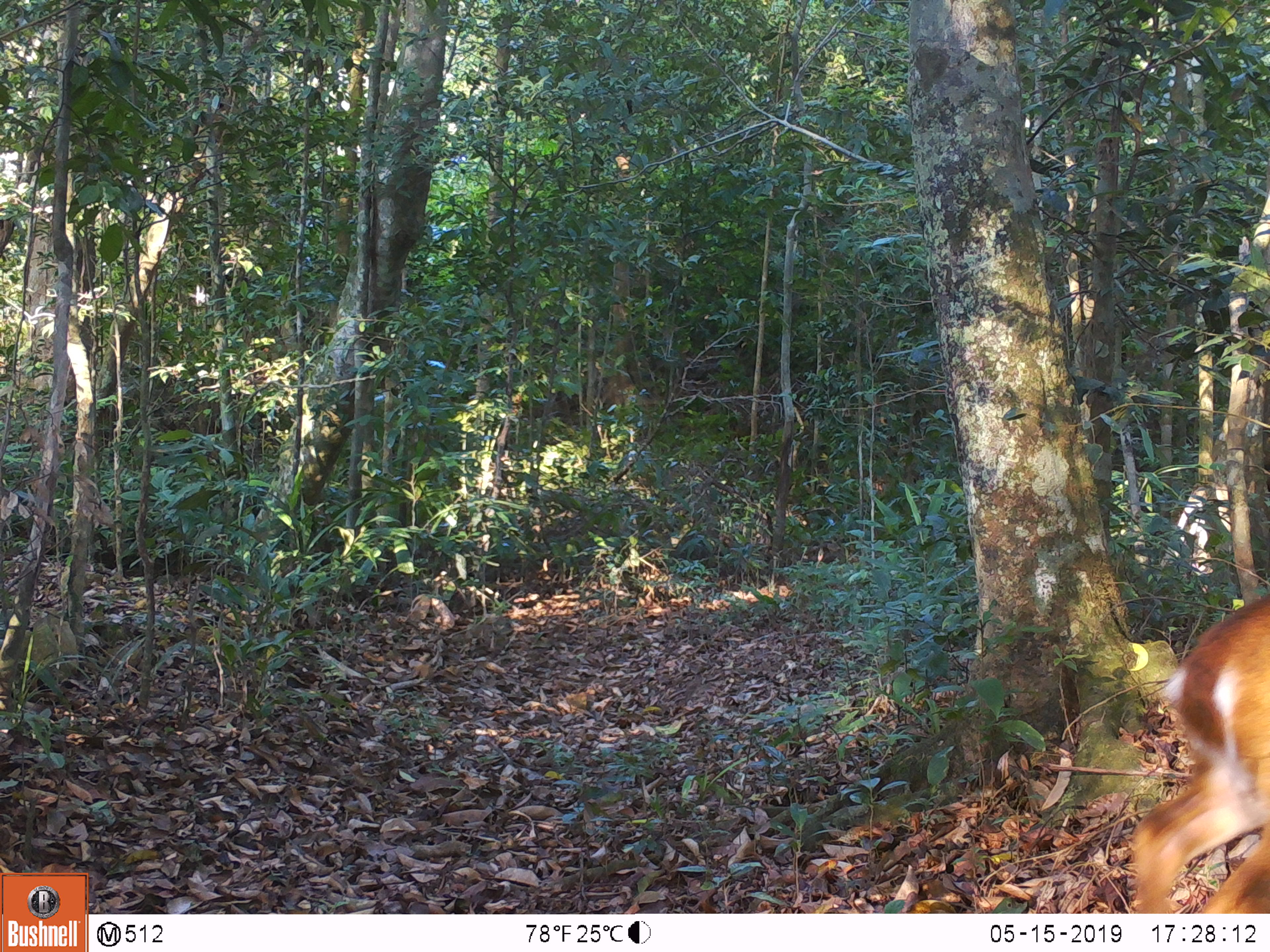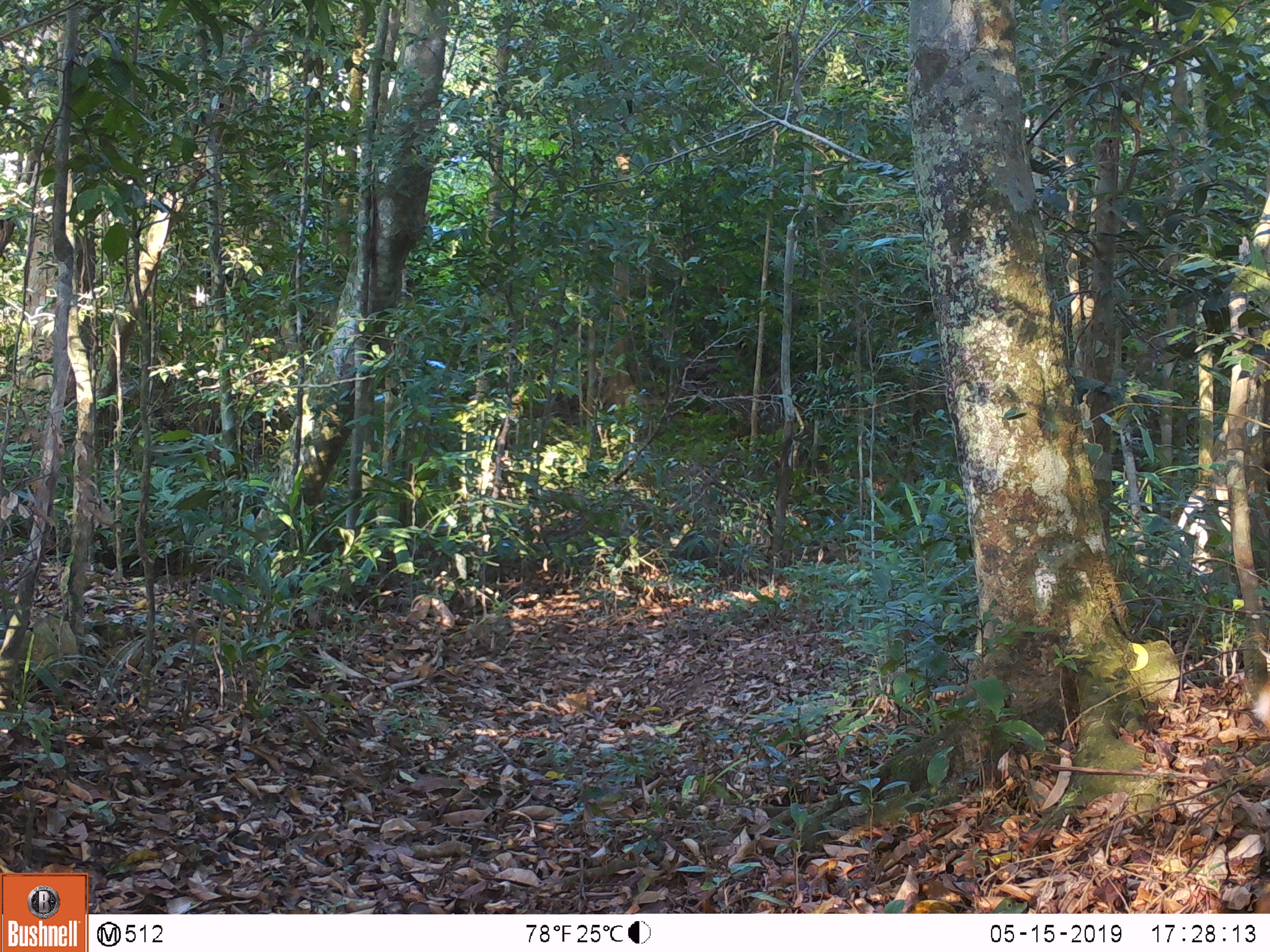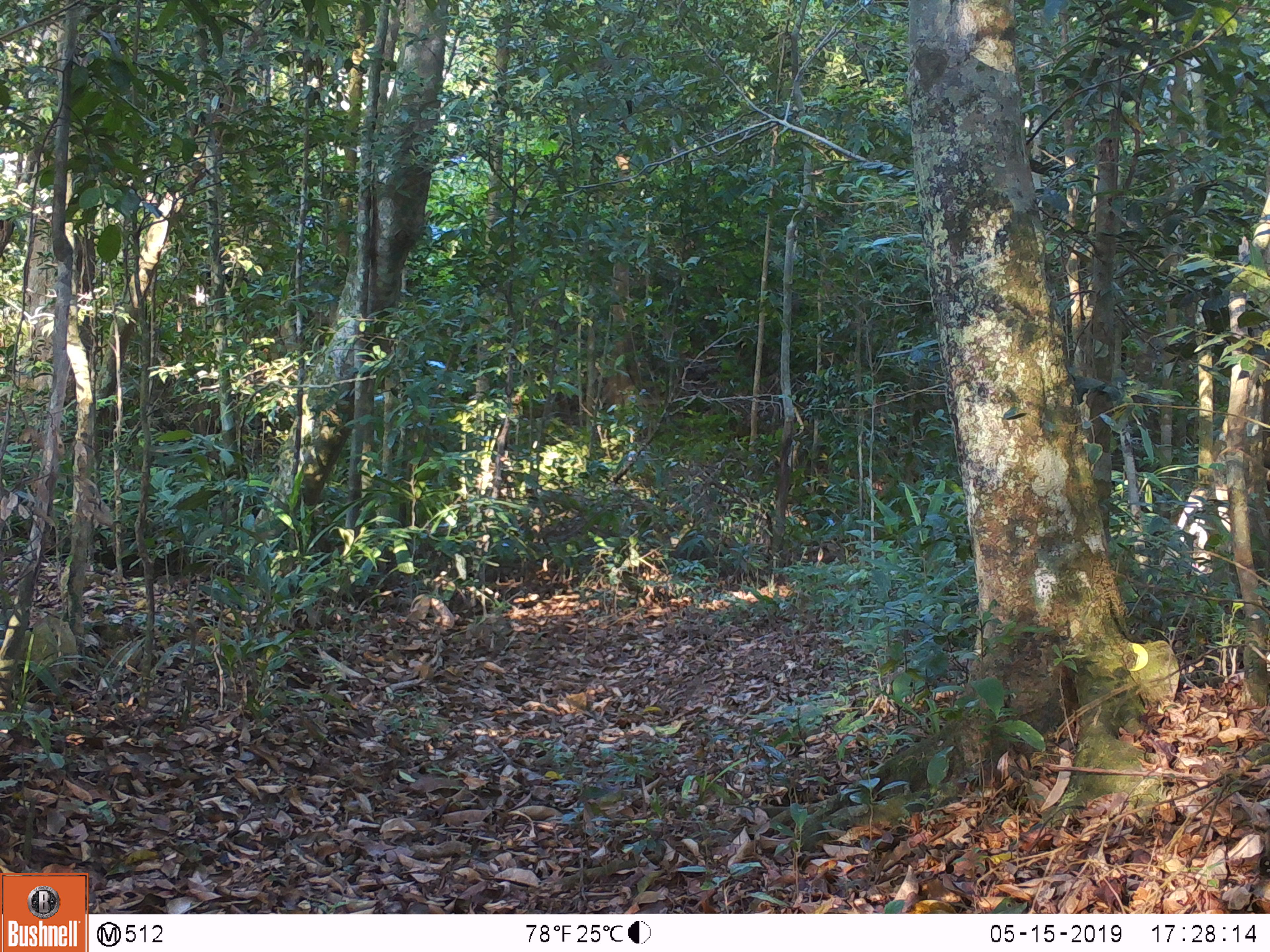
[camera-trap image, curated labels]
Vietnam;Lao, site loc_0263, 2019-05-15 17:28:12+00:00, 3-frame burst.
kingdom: Animalia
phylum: Chordata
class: Mammalia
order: Artiodactyla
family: Cervidae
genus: Muntiacus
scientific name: Muntiacus vuquangensis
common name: large-antlered muntjac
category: large antlered muntjac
Large antlered muntjac (large-antlered muntjac) (Muntiacus vuquangensis). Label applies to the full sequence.